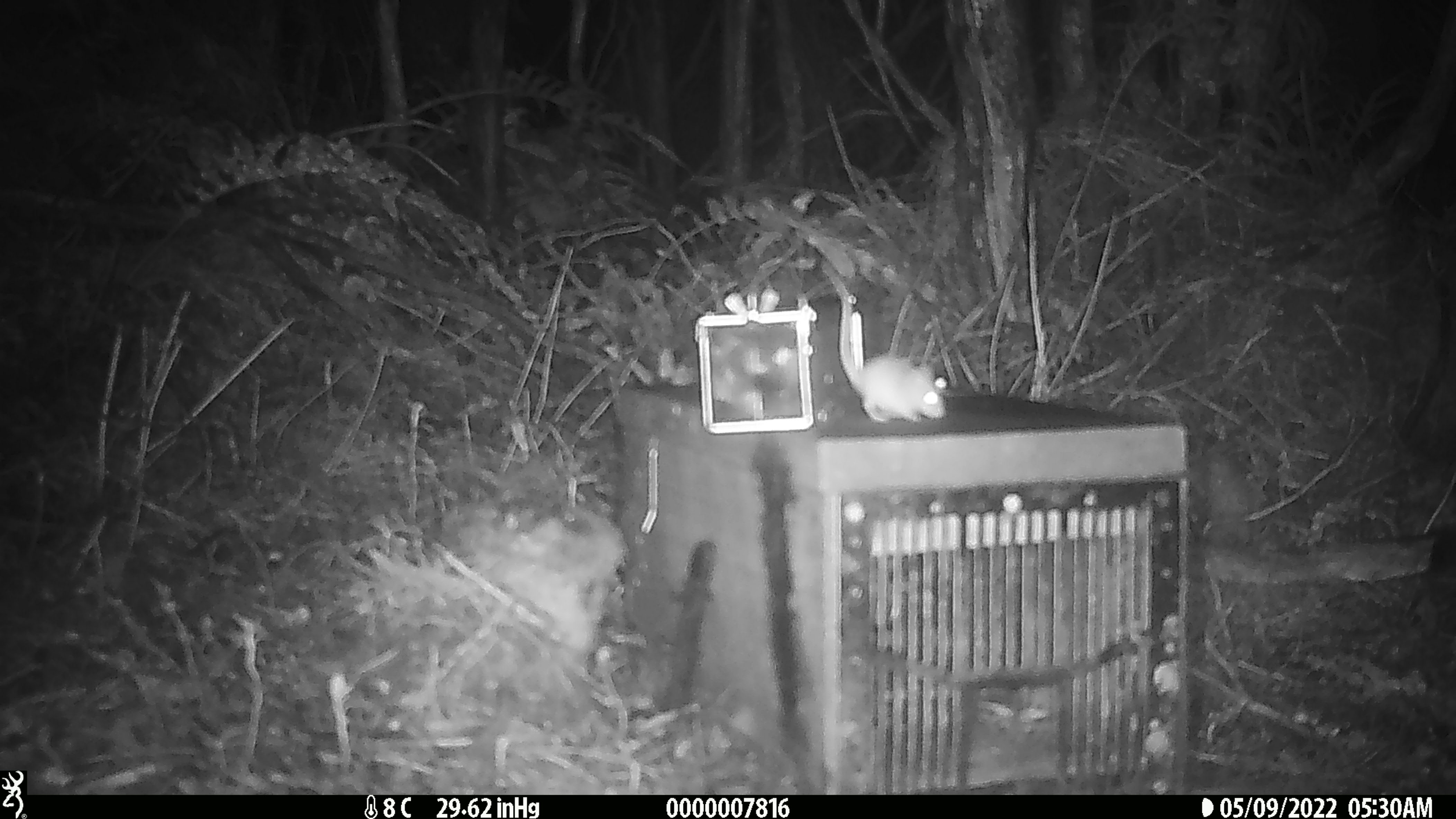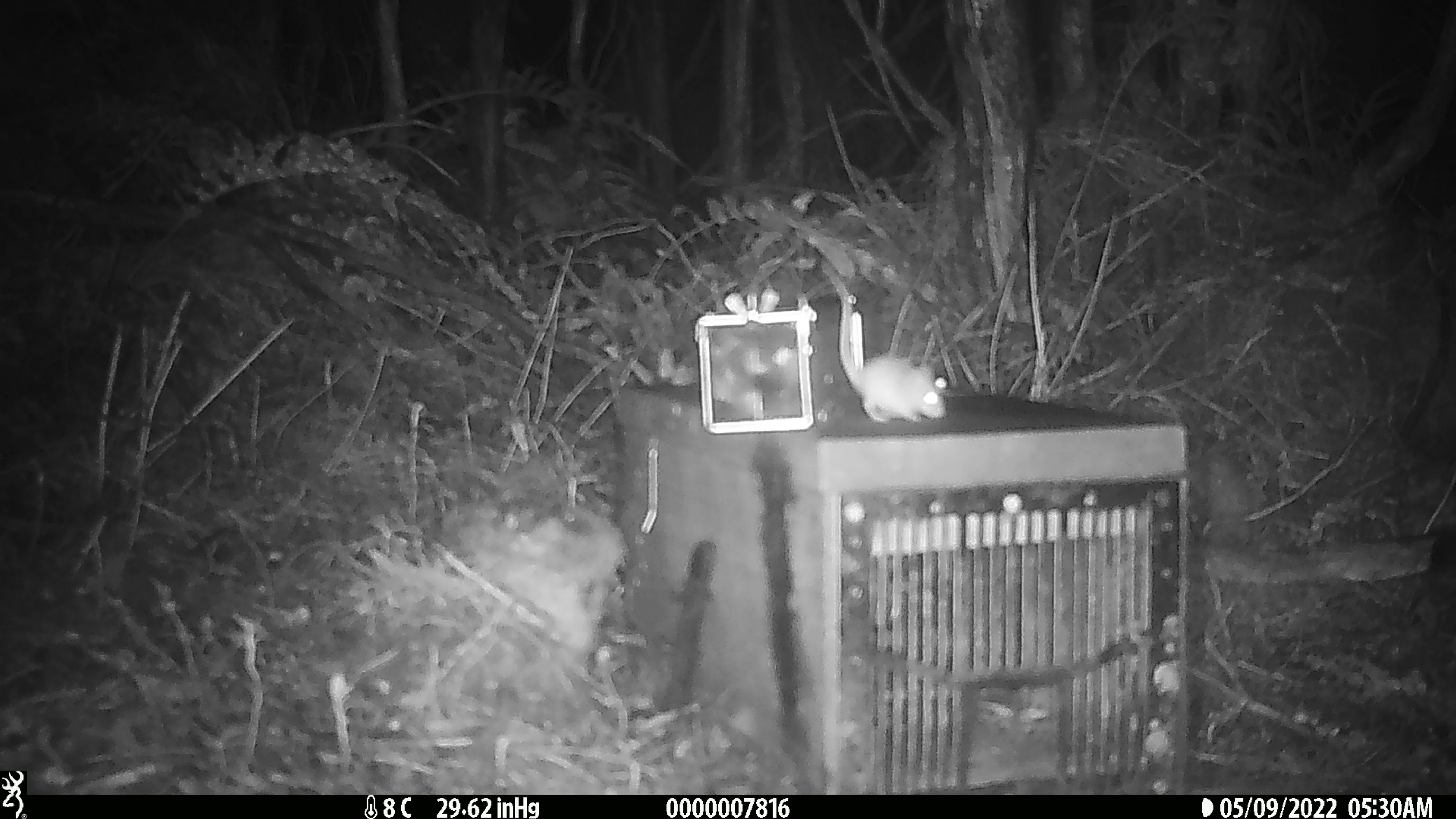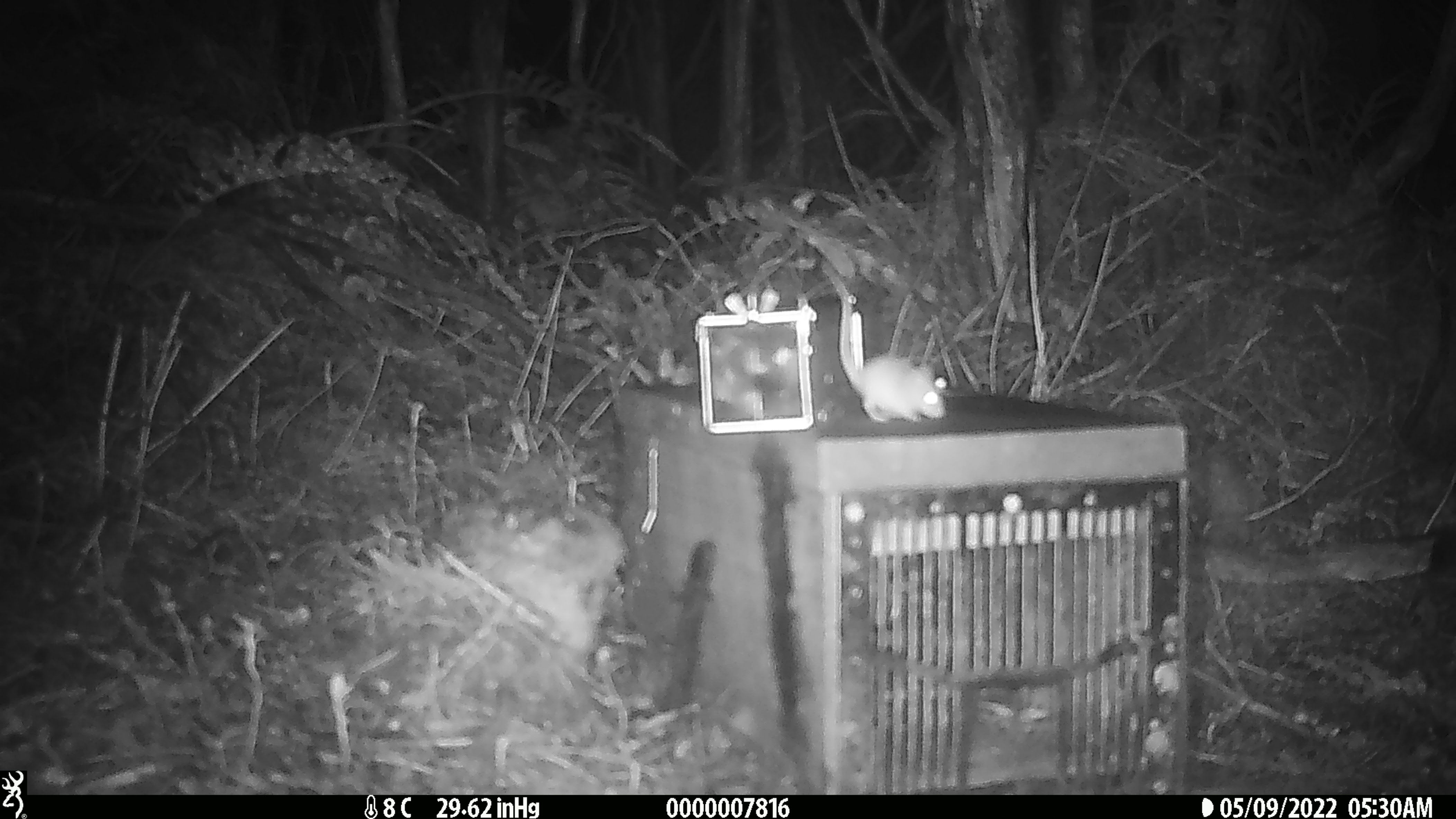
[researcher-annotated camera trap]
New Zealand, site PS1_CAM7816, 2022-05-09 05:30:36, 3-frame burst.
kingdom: Animalia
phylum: Chordata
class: Mammalia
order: Rodentia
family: Muridae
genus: Mus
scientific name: Mus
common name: mouse